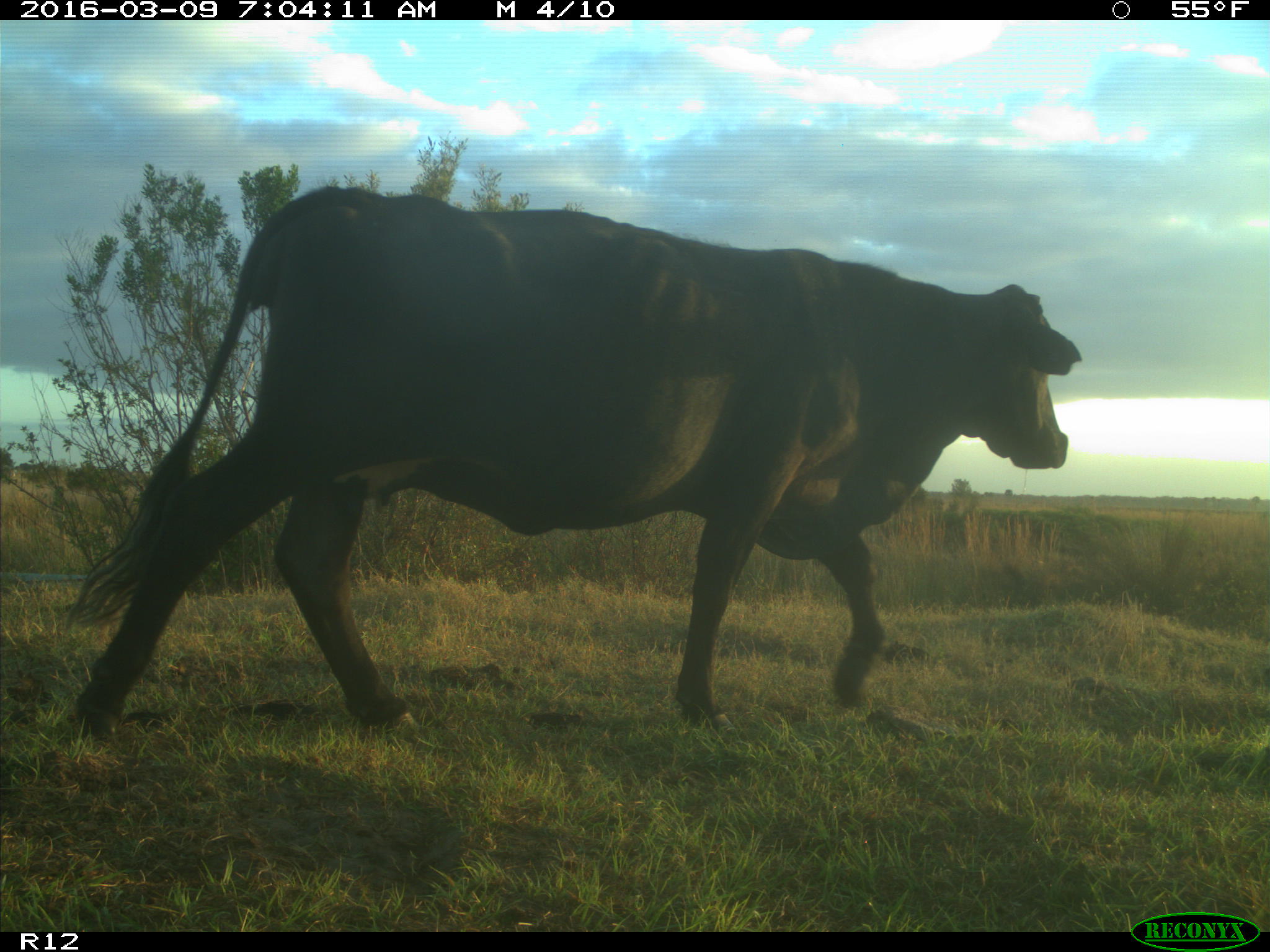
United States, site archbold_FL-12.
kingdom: Animalia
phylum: Chordata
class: Mammalia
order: Artiodactyla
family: Bovidae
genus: Bos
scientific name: Bos taurus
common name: domestic cow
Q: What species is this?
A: Bos taurus (domestic cow).